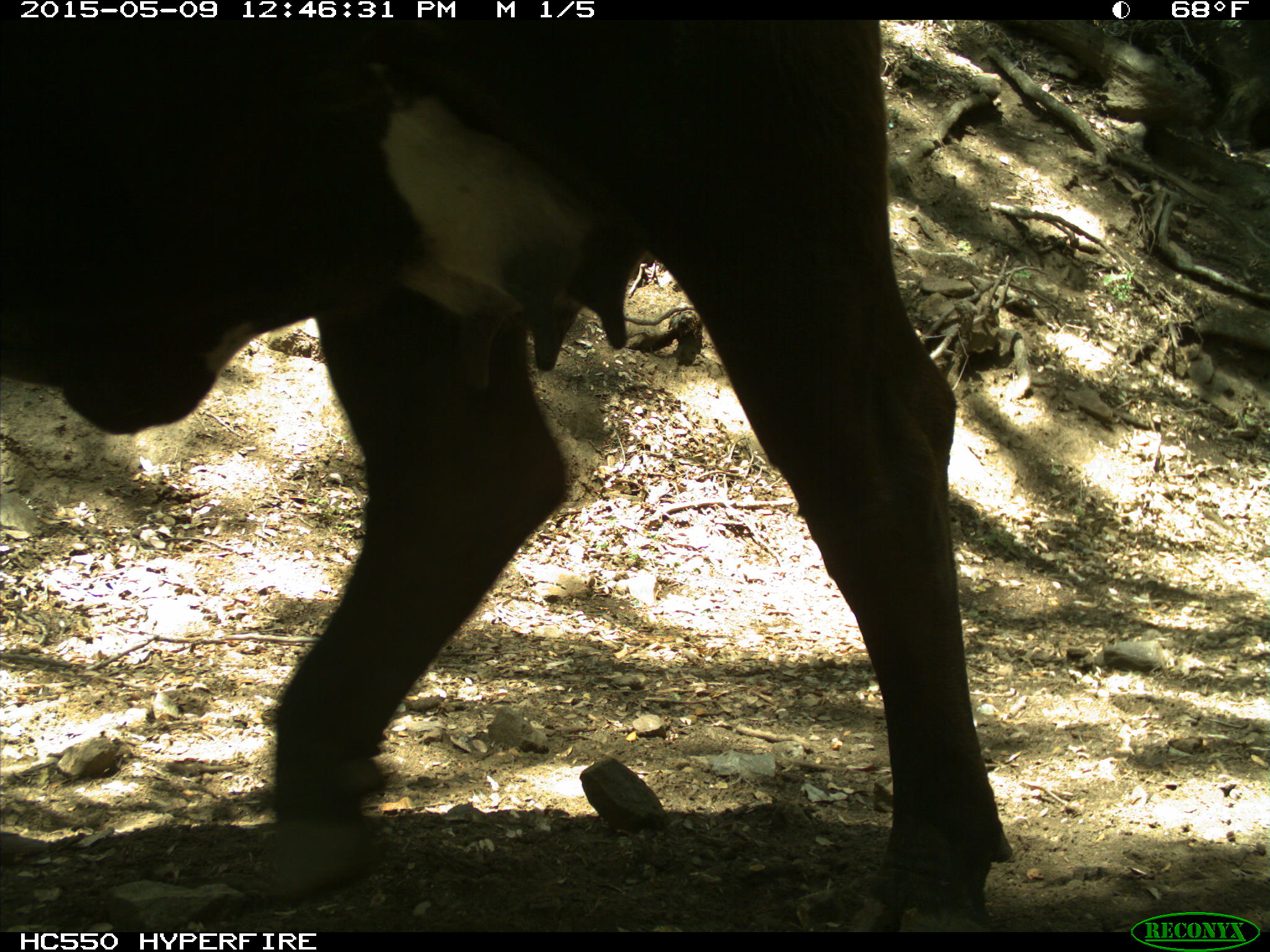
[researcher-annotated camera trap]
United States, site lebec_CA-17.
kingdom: Animalia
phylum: Chordata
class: Mammalia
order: Artiodactyla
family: Bovidae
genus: Bos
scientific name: Bos taurus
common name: domestic cow